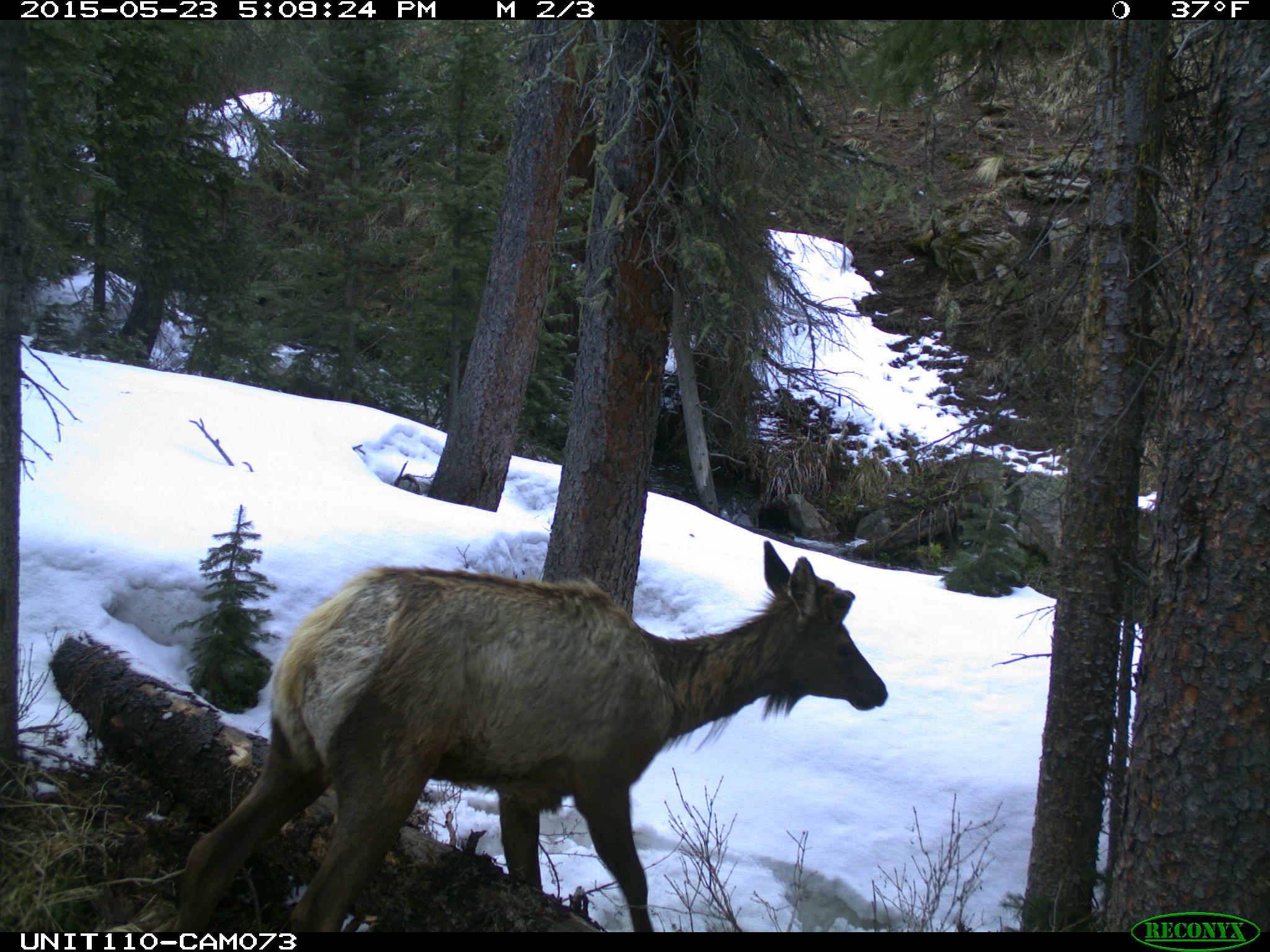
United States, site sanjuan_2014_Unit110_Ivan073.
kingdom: Animalia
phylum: Chordata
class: Mammalia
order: Artiodactyla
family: Cervidae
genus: Cervus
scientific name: Cervus elaphus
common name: red deer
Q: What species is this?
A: Cervus elaphus (red deer).